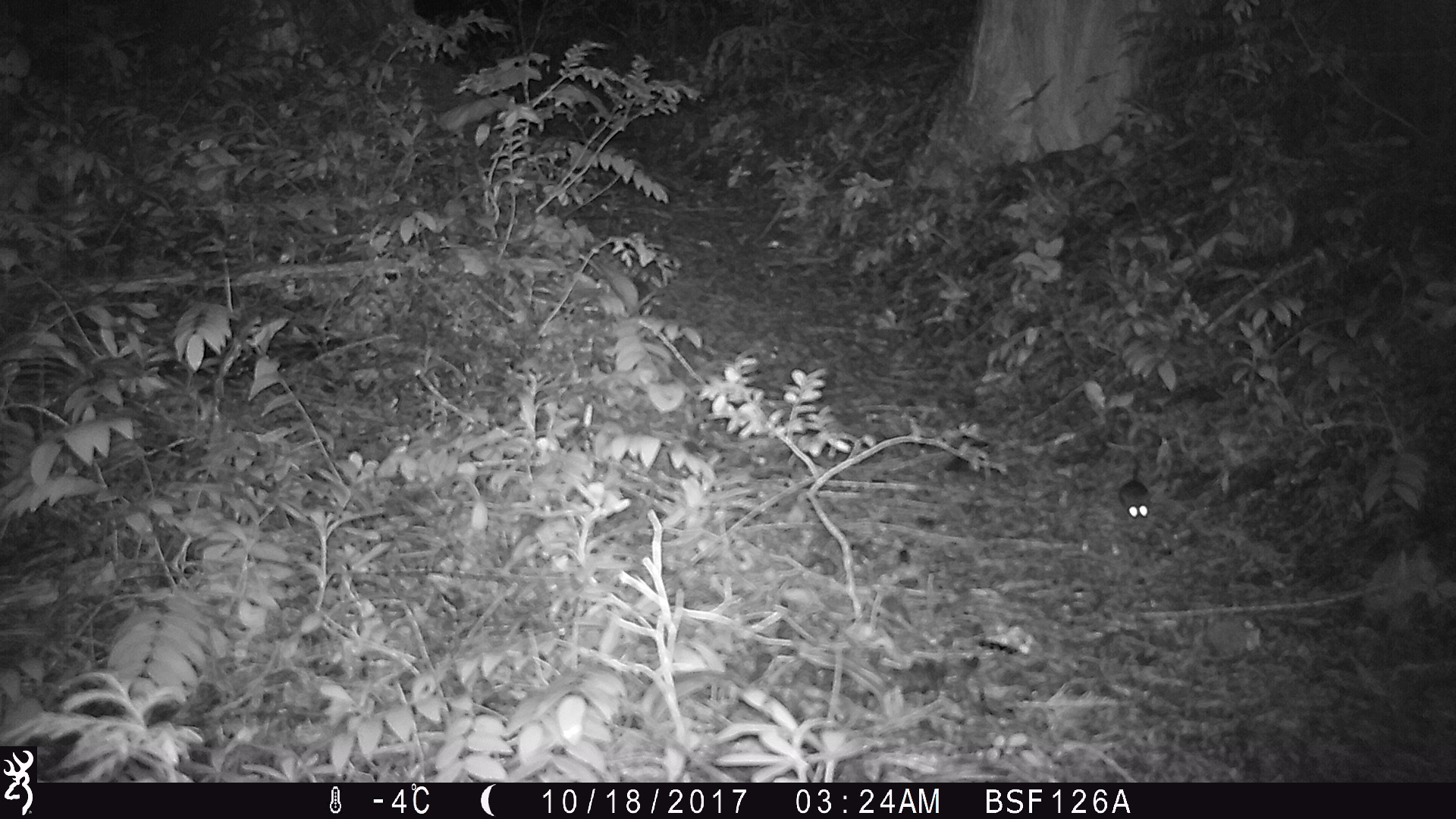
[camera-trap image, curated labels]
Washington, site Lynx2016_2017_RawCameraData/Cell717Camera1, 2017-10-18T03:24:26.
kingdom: Animalia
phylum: Chordata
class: Mammalia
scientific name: Mammalia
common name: small mammal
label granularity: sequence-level